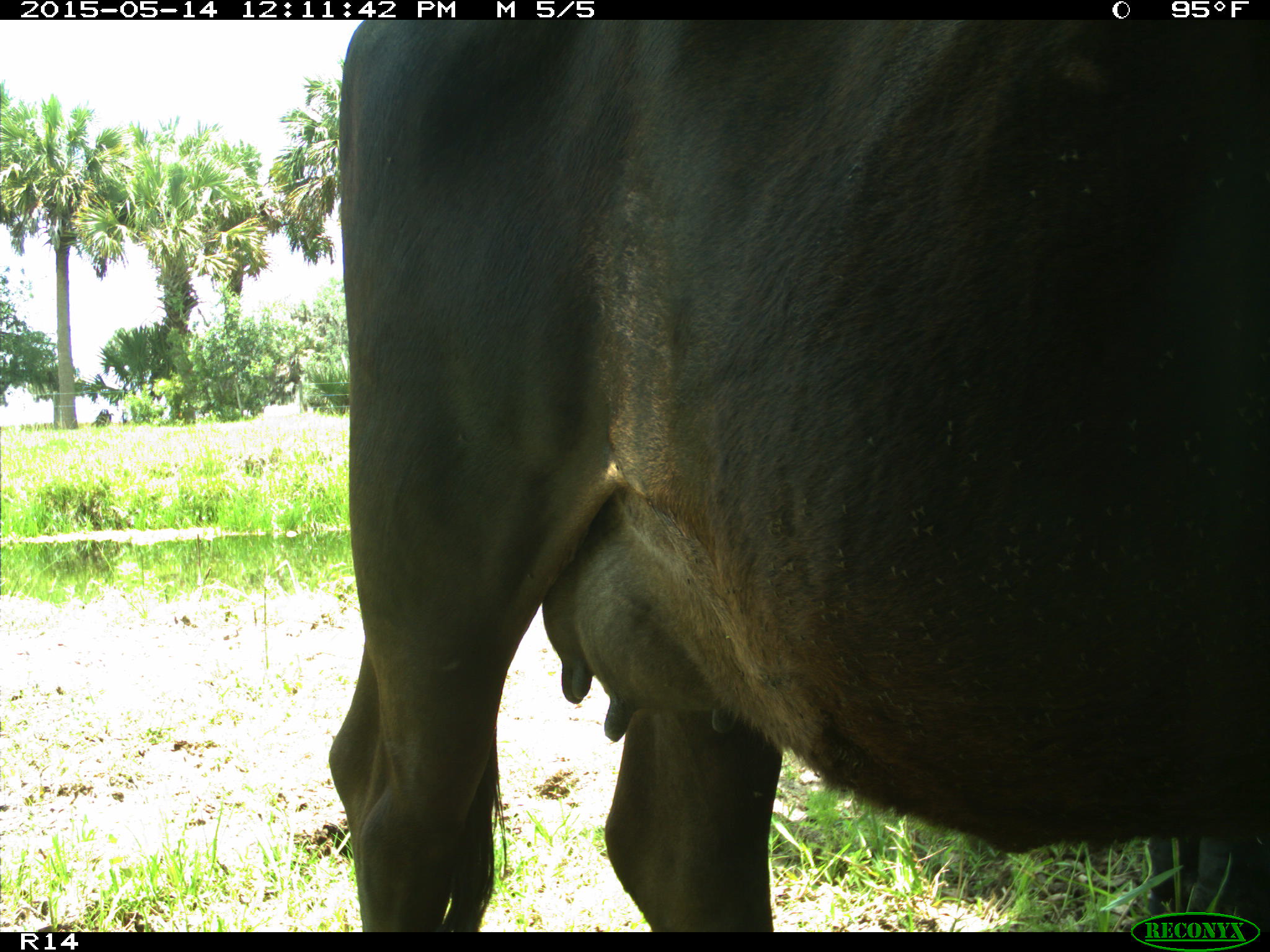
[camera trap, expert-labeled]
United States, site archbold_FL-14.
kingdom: Animalia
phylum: Chordata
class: Mammalia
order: Artiodactyla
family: Bovidae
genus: Bos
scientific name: Bos taurus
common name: domestic cow